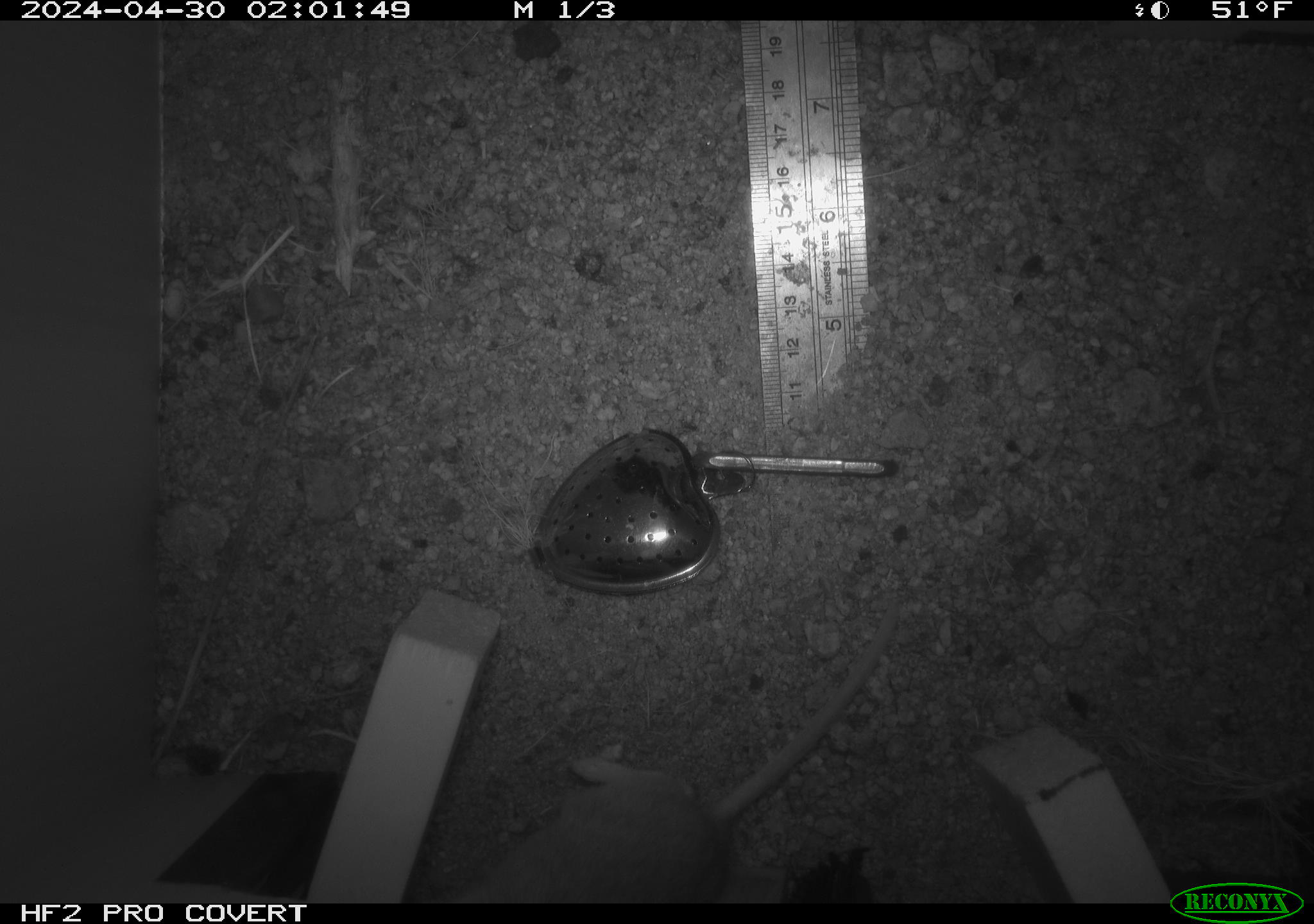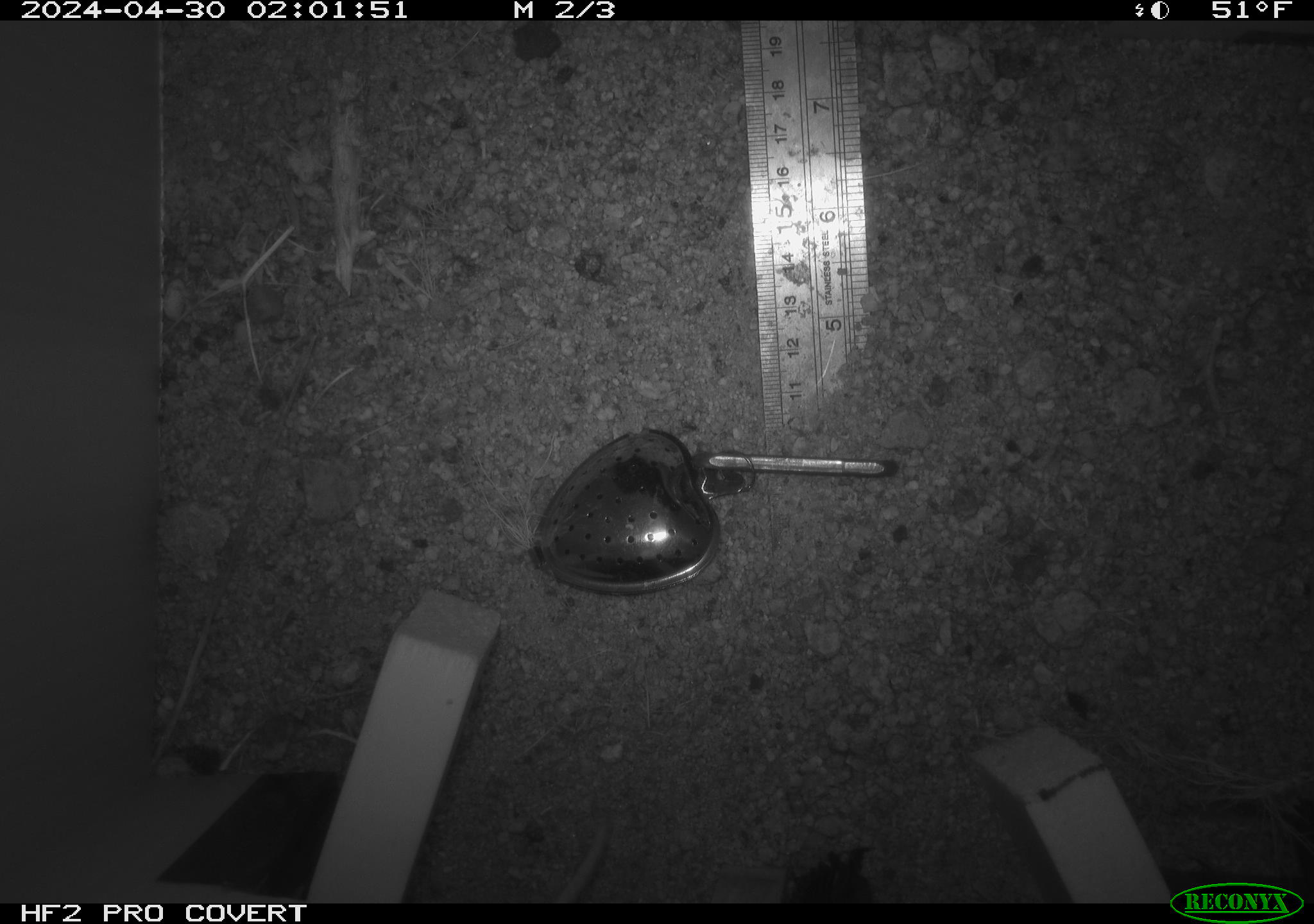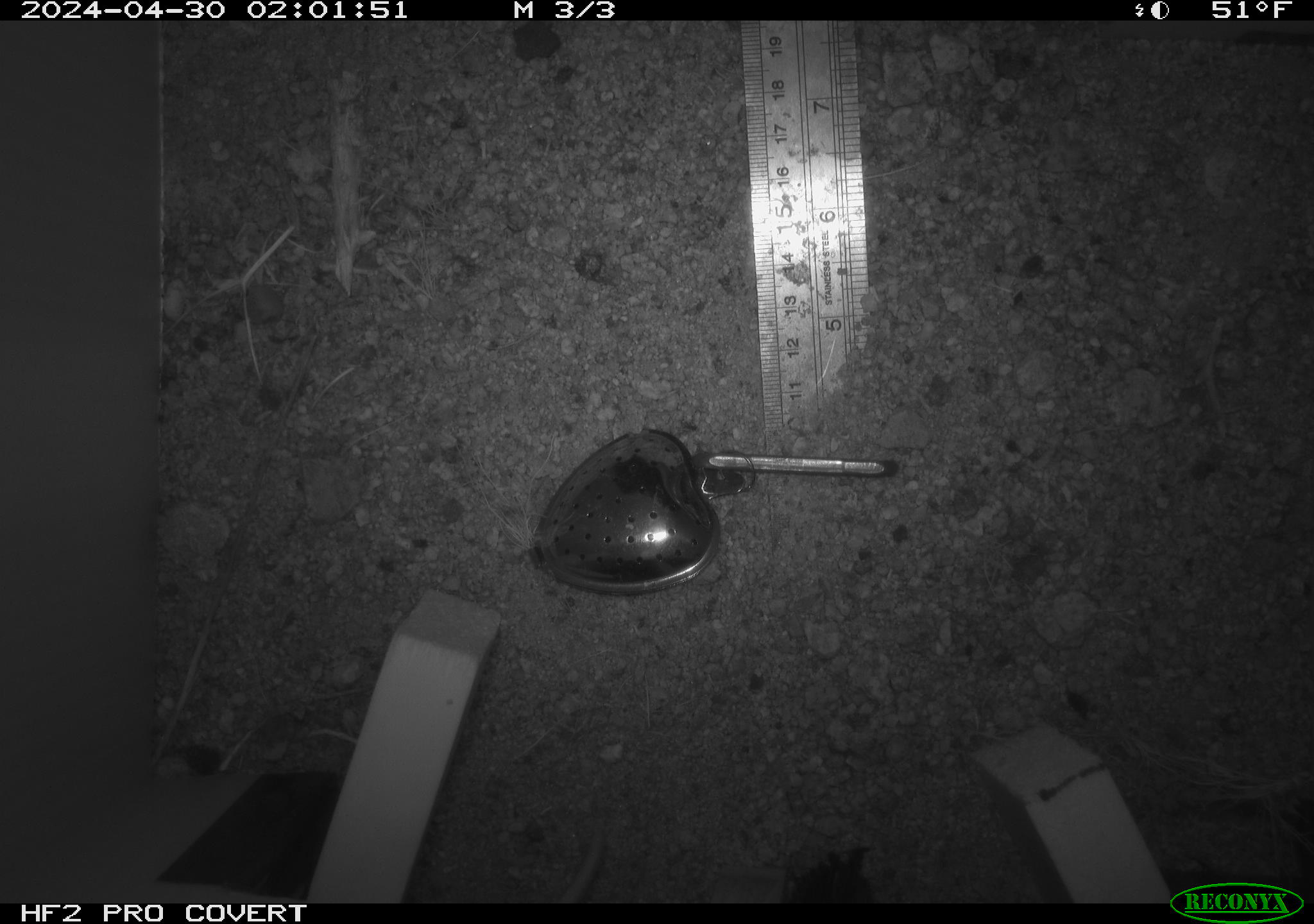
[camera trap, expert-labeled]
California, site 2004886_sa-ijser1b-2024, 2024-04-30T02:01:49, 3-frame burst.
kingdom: Animalia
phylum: Chordata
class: Mammalia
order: Rodentia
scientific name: Rodentia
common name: woodrat or rat or mouse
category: woodrat or rat or mouse species